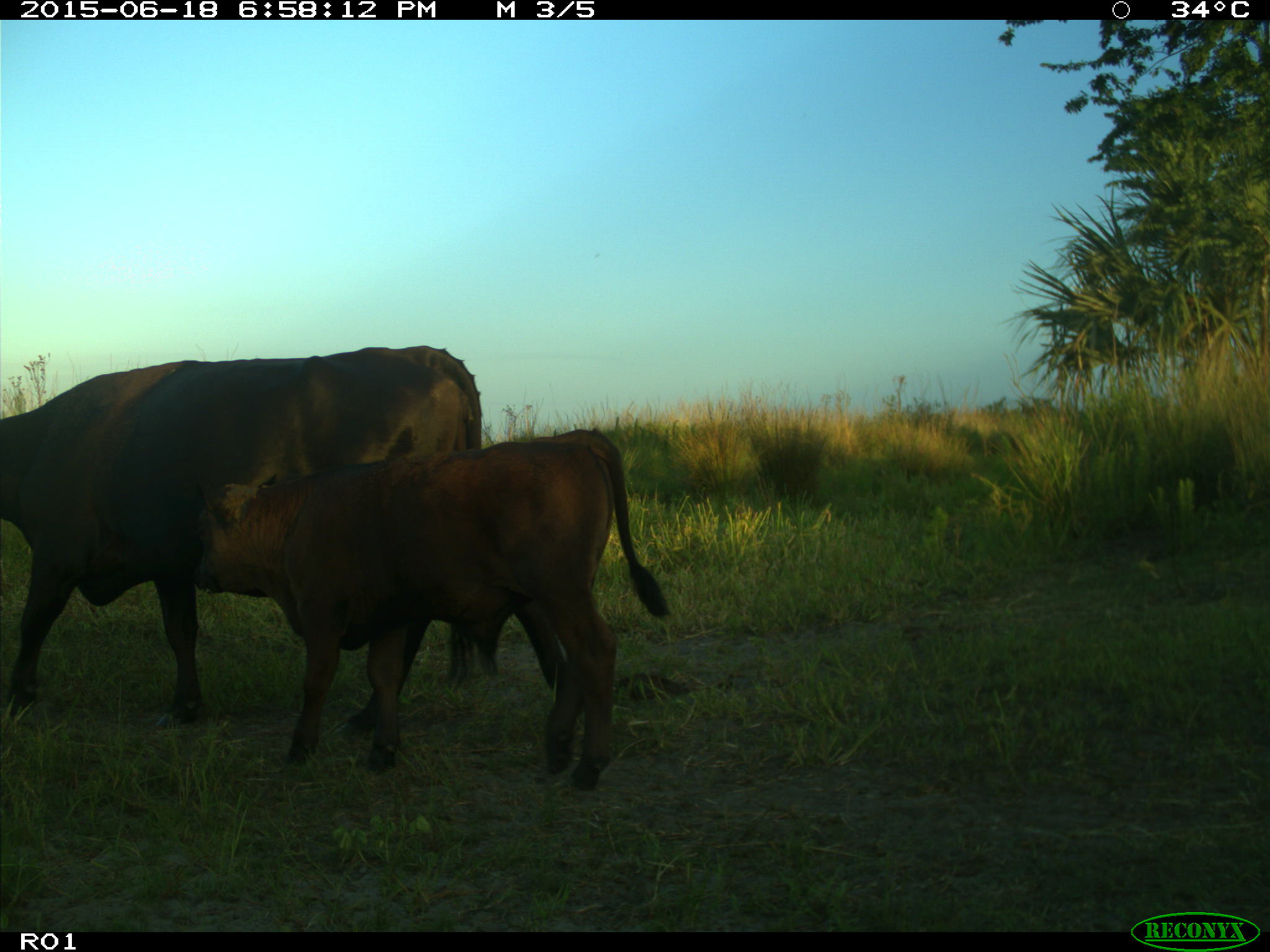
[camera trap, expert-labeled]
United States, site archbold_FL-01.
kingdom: Animalia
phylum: Chordata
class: Mammalia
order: Artiodactyla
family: Bovidae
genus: Bos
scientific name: Bos taurus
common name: domestic cow